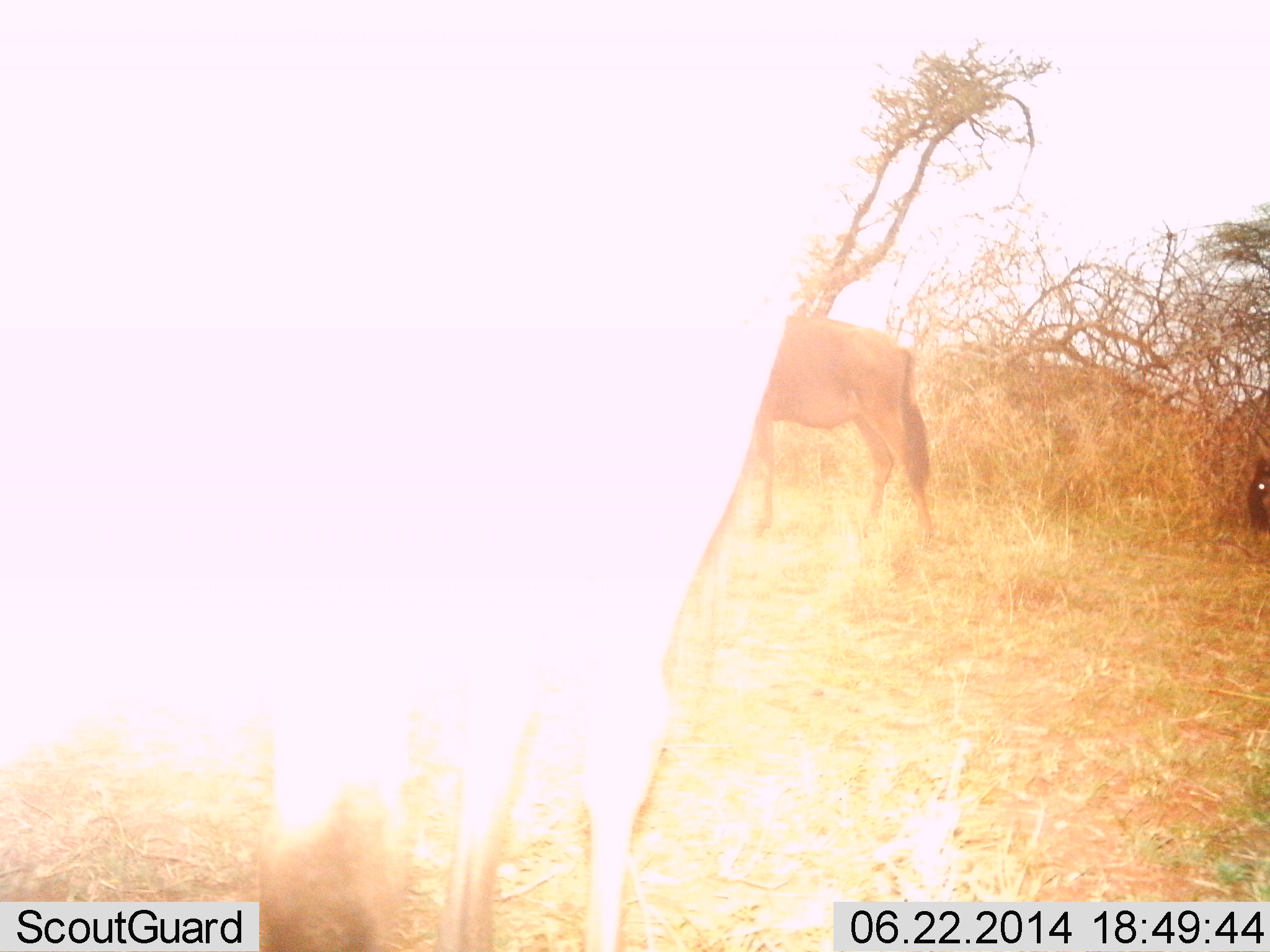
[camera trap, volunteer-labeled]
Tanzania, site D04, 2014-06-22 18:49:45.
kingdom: Animalia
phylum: Chordata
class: Mammalia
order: Artiodactyla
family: Bovidae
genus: Connochaetes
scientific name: Connochaetes taurinus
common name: blue wildebeest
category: wildebeest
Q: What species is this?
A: Wildebeest (blue wildebeest) (Connochaetes taurinus).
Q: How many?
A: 2.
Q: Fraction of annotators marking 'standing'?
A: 80%.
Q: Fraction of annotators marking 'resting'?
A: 0%.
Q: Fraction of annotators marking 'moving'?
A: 30%.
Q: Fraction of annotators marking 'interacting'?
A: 0%.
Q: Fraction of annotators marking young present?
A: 0%.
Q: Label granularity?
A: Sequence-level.